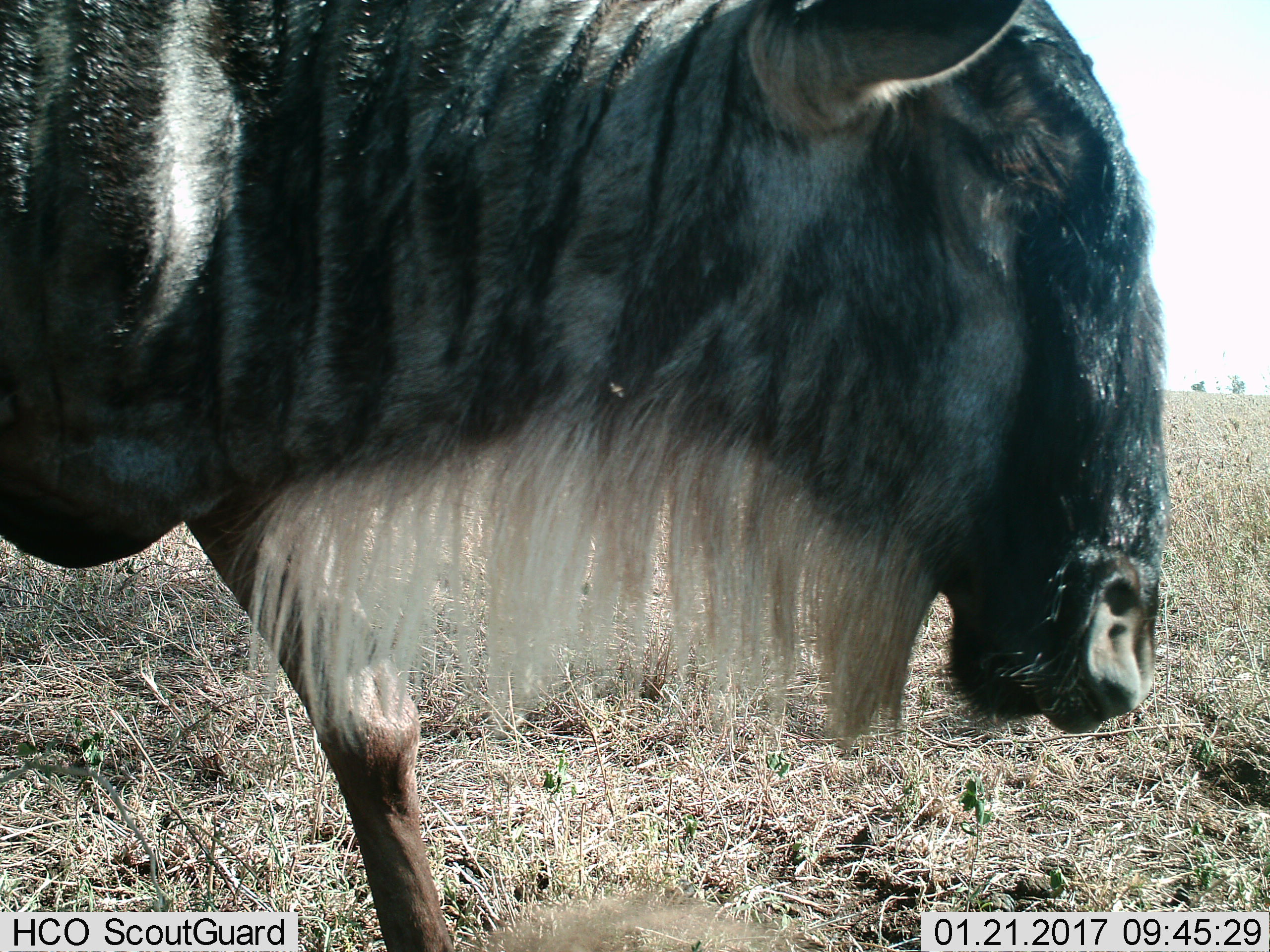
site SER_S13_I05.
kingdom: Animalia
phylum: Chordata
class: Mammalia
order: Artiodactyla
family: Bovidae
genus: Connochaetes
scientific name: Connochaetes taurinus taurinus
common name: blue wildebeest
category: wildebeestblue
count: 1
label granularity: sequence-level